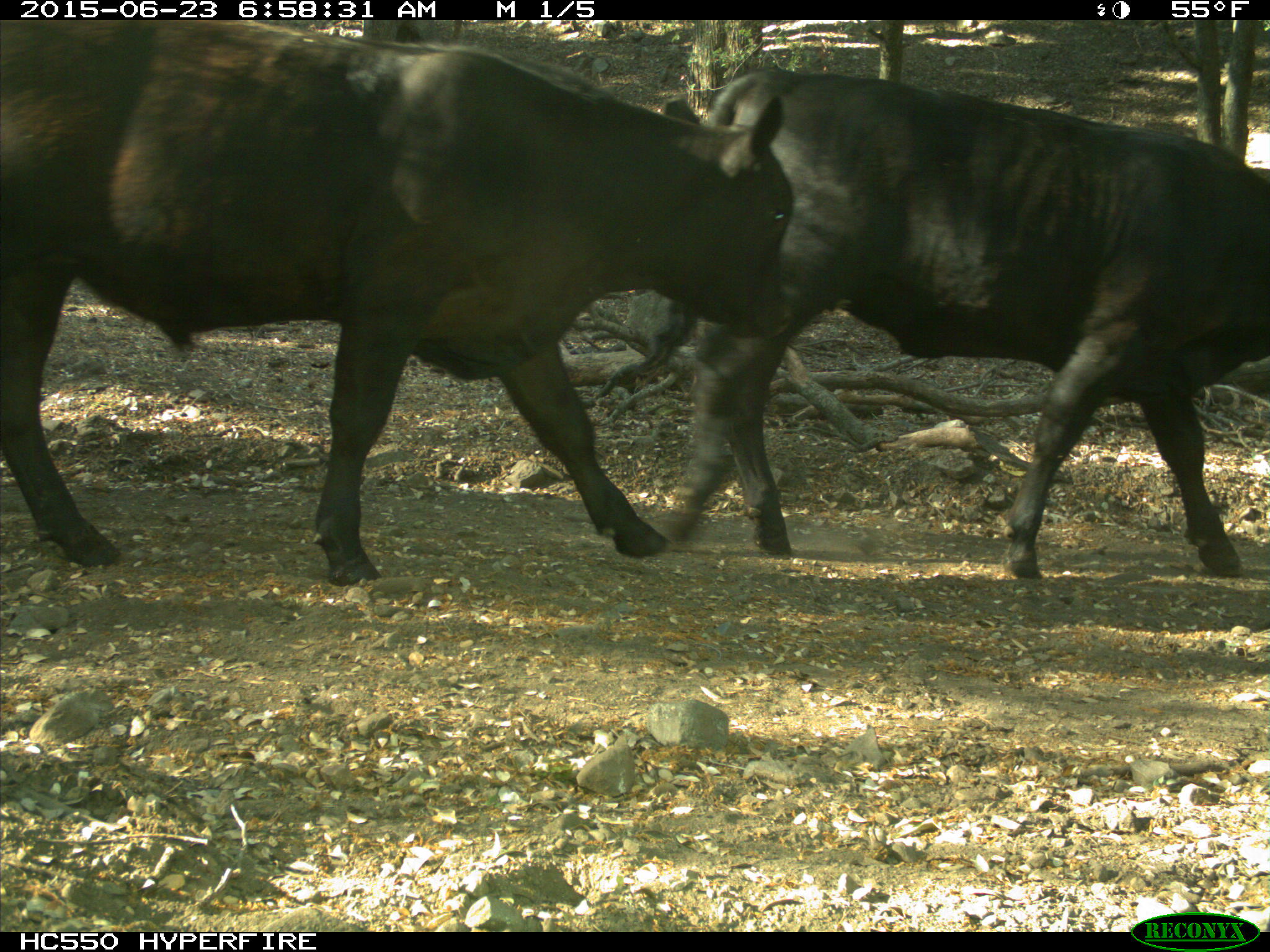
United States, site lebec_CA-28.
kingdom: Animalia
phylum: Chordata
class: Mammalia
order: Artiodactyla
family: Bovidae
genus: Bos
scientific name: Bos taurus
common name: domestic cow